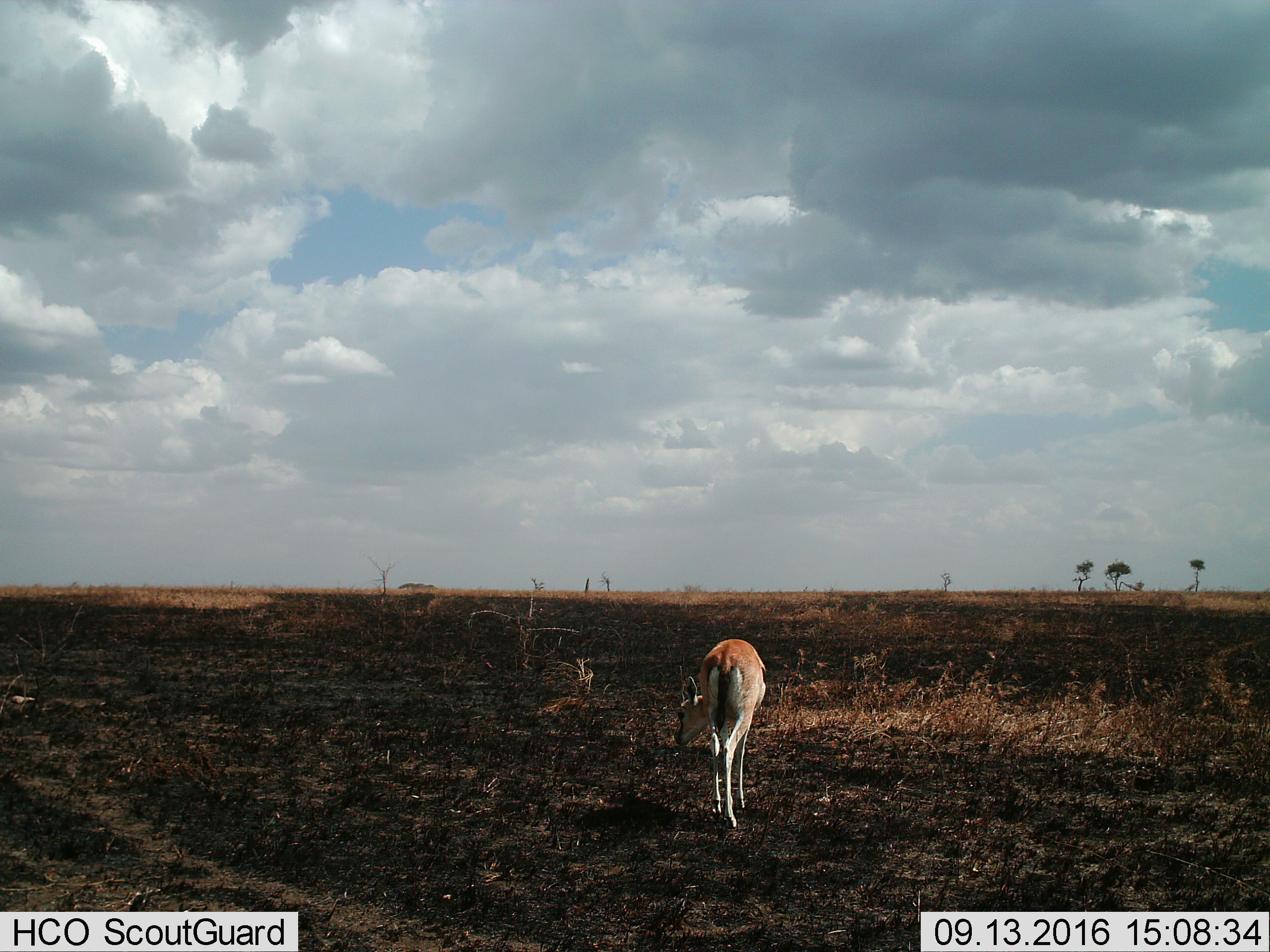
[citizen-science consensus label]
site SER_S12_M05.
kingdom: Animalia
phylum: Chordata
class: Mammalia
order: Artiodactyla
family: Bovidae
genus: Eudorcas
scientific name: Eudorcas thomsonii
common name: thomson's gazelle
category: gazellethomsons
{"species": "gazellethomsons (thomson's gazelle) (Eudorcas thomsonii)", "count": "1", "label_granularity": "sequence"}